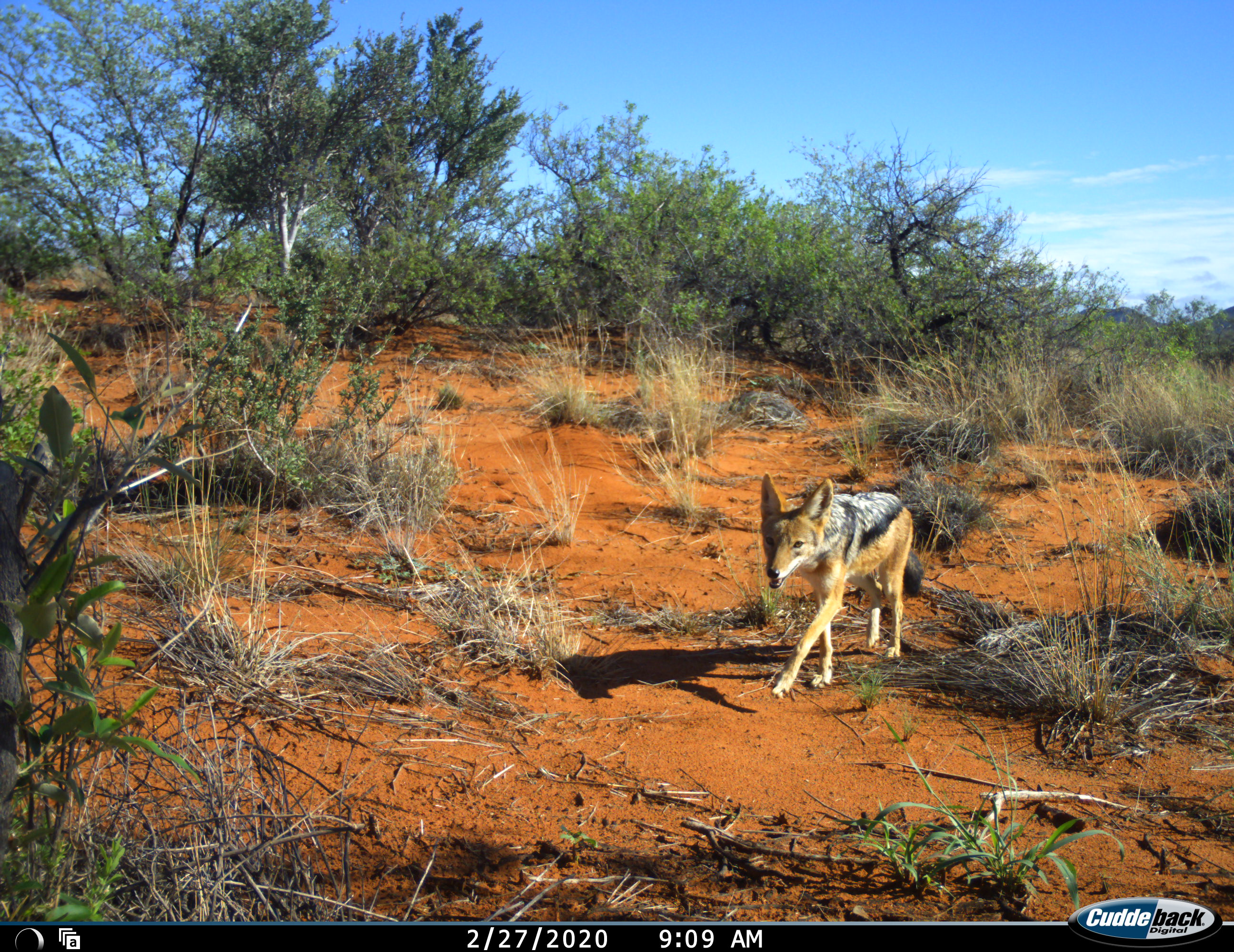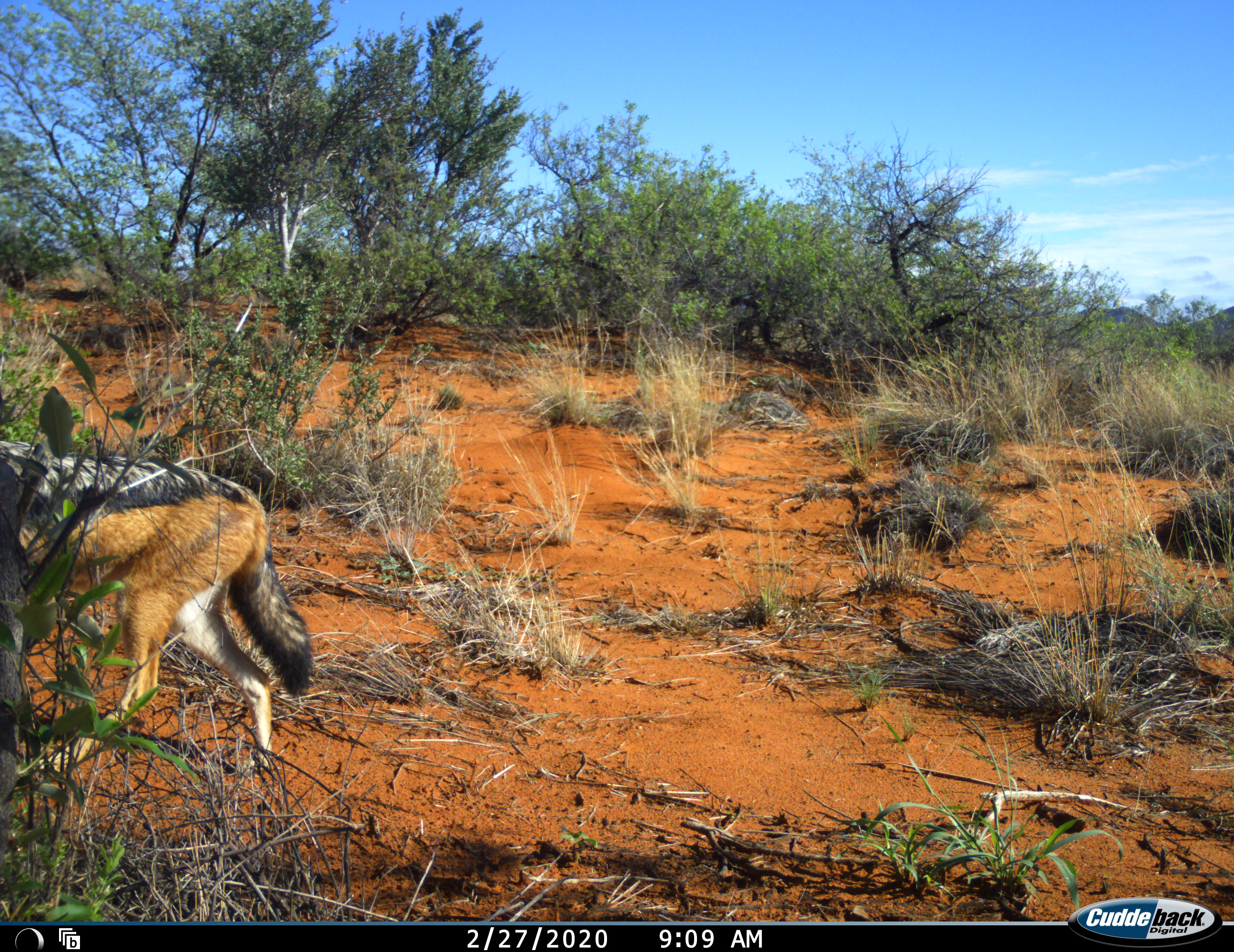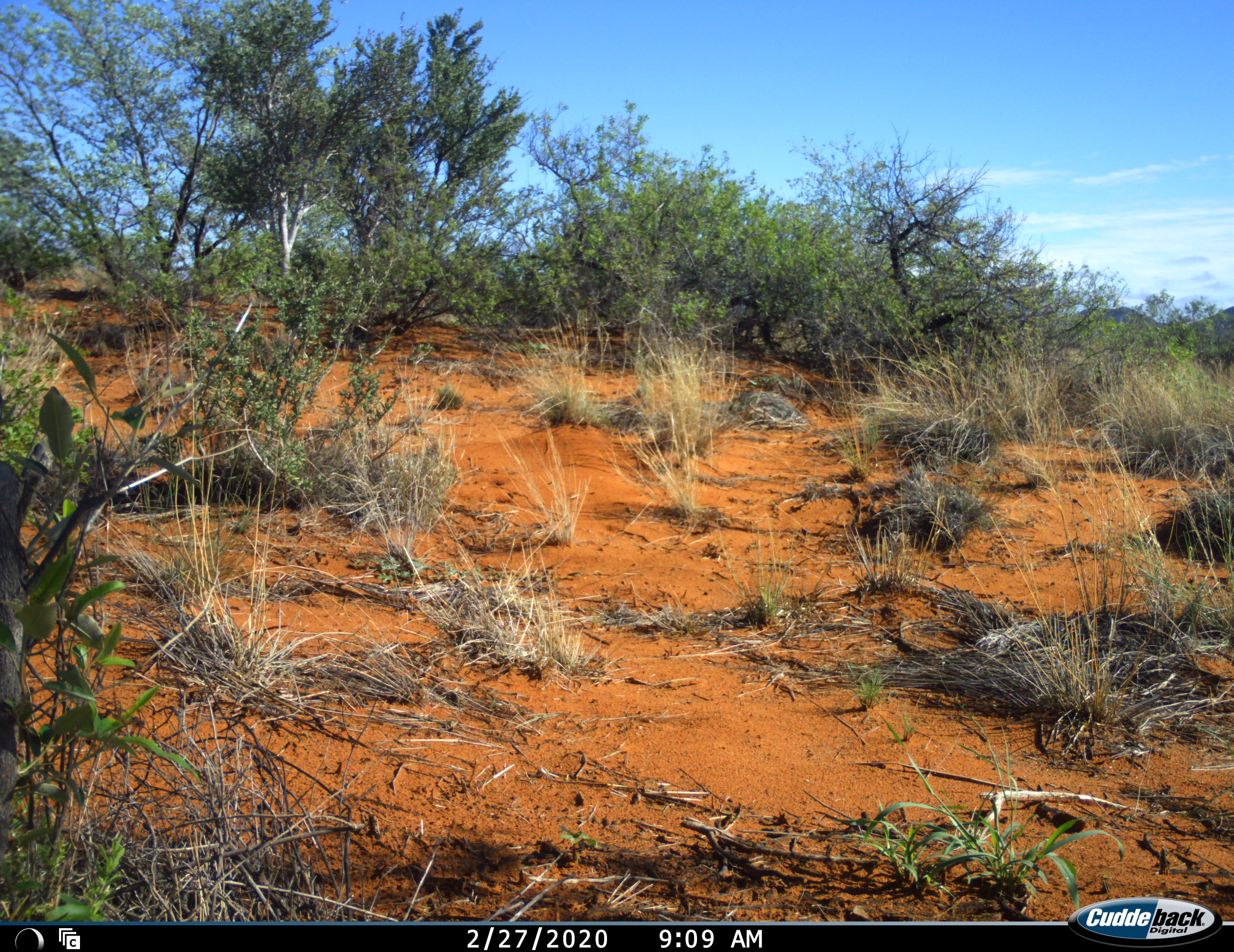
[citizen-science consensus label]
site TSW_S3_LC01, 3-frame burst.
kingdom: Animalia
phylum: Chordata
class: Mammalia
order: Carnivora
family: Canidae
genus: Lupulella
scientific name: Lupulella mesomelas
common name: black-backed jackal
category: jackalblackbacked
Jackalblackbacked (black-backed jackal) (Lupulella mesomelas), count 1. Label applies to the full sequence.